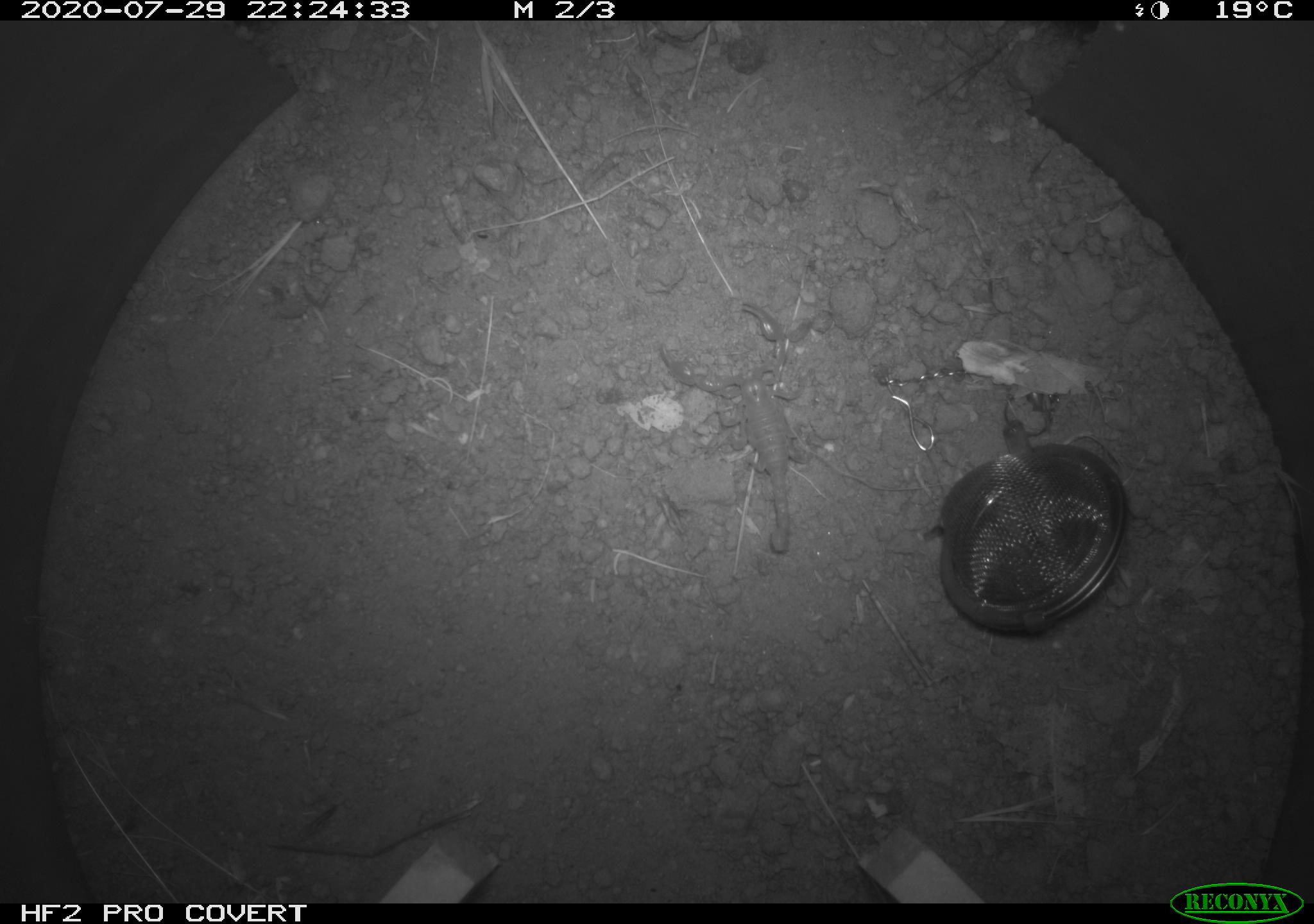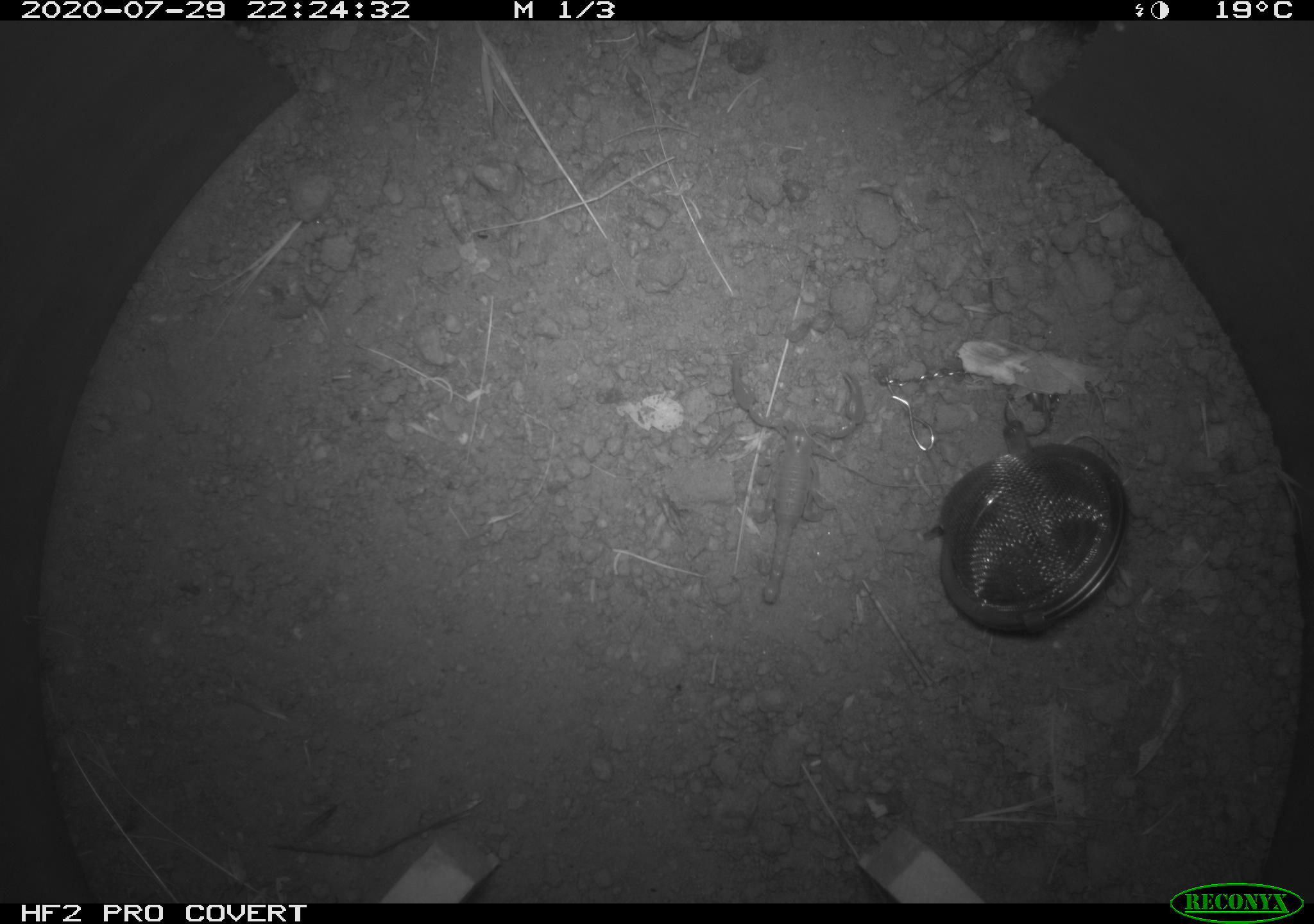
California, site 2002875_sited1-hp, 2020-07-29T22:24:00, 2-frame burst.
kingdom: Animalia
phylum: Arthropoda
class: Insecta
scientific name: Insecta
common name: insect